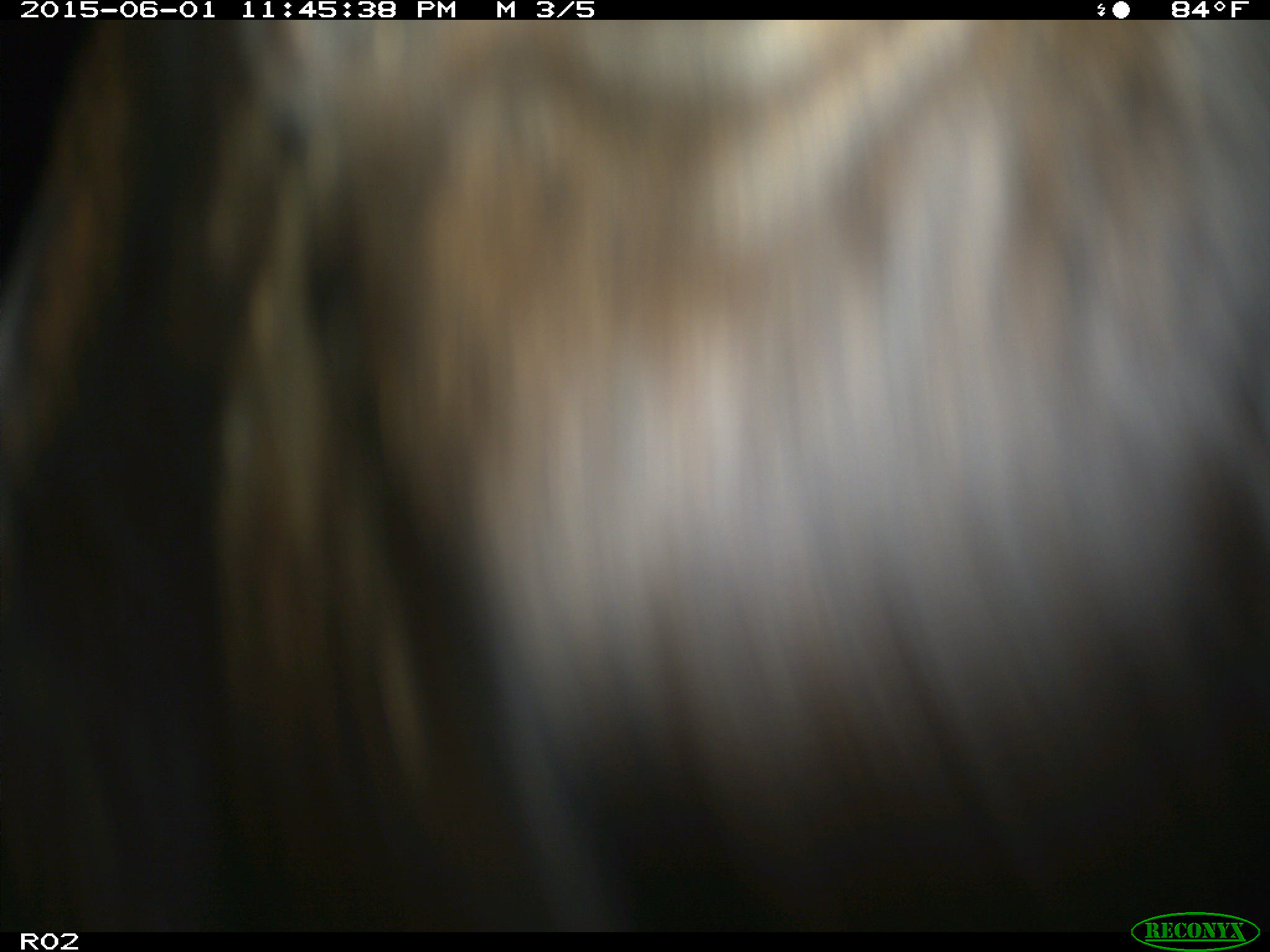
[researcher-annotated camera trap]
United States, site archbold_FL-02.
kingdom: Animalia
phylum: Chordata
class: Mammalia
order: Artiodactyla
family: Bovidae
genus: Bos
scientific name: Bos taurus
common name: domestic cow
Bos taurus (domestic cow).